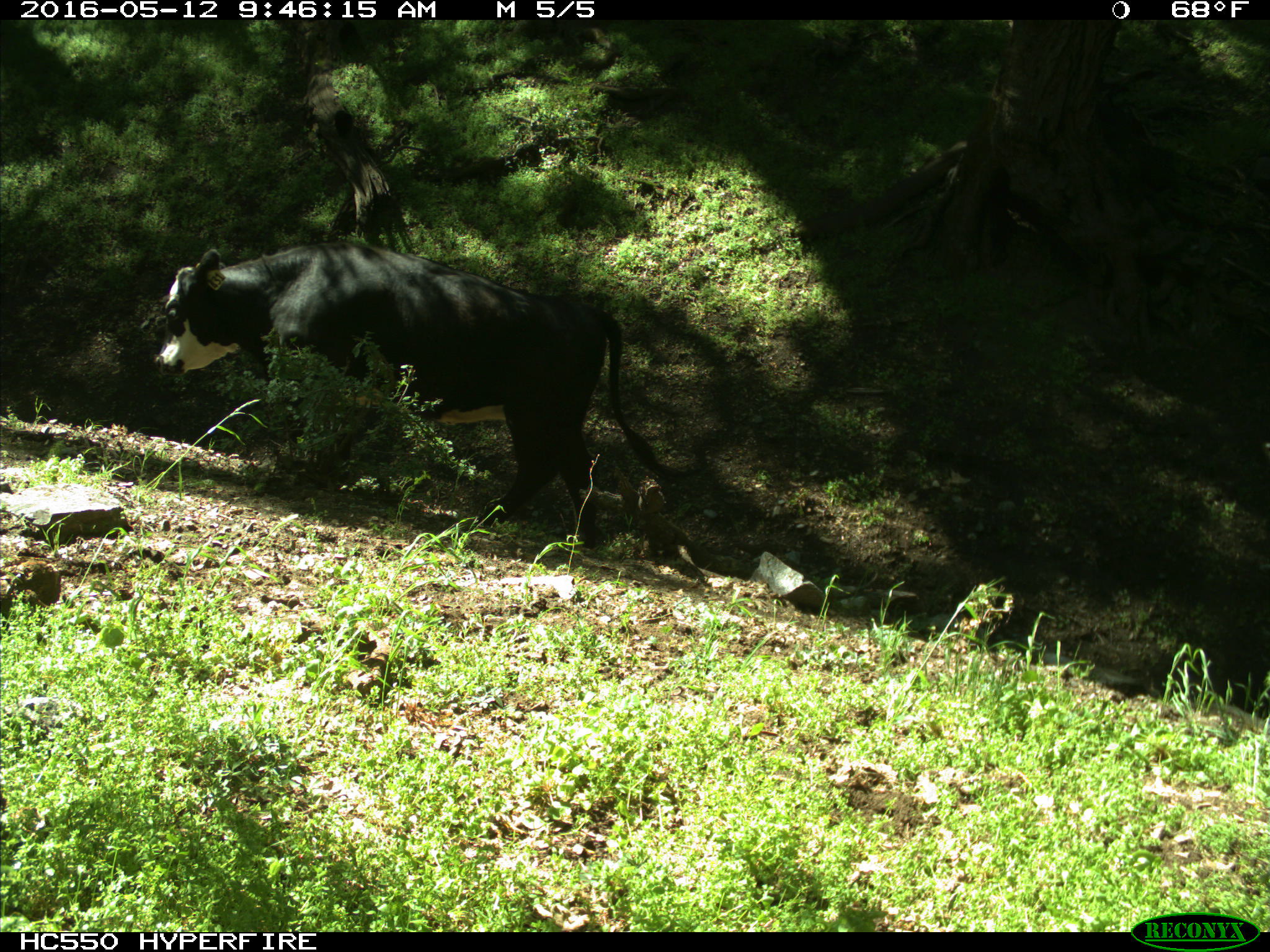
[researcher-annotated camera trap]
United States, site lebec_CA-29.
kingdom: Animalia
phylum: Chordata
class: Mammalia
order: Artiodactyla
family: Bovidae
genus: Bos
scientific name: Bos taurus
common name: domestic cow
Bos taurus (domestic cow).